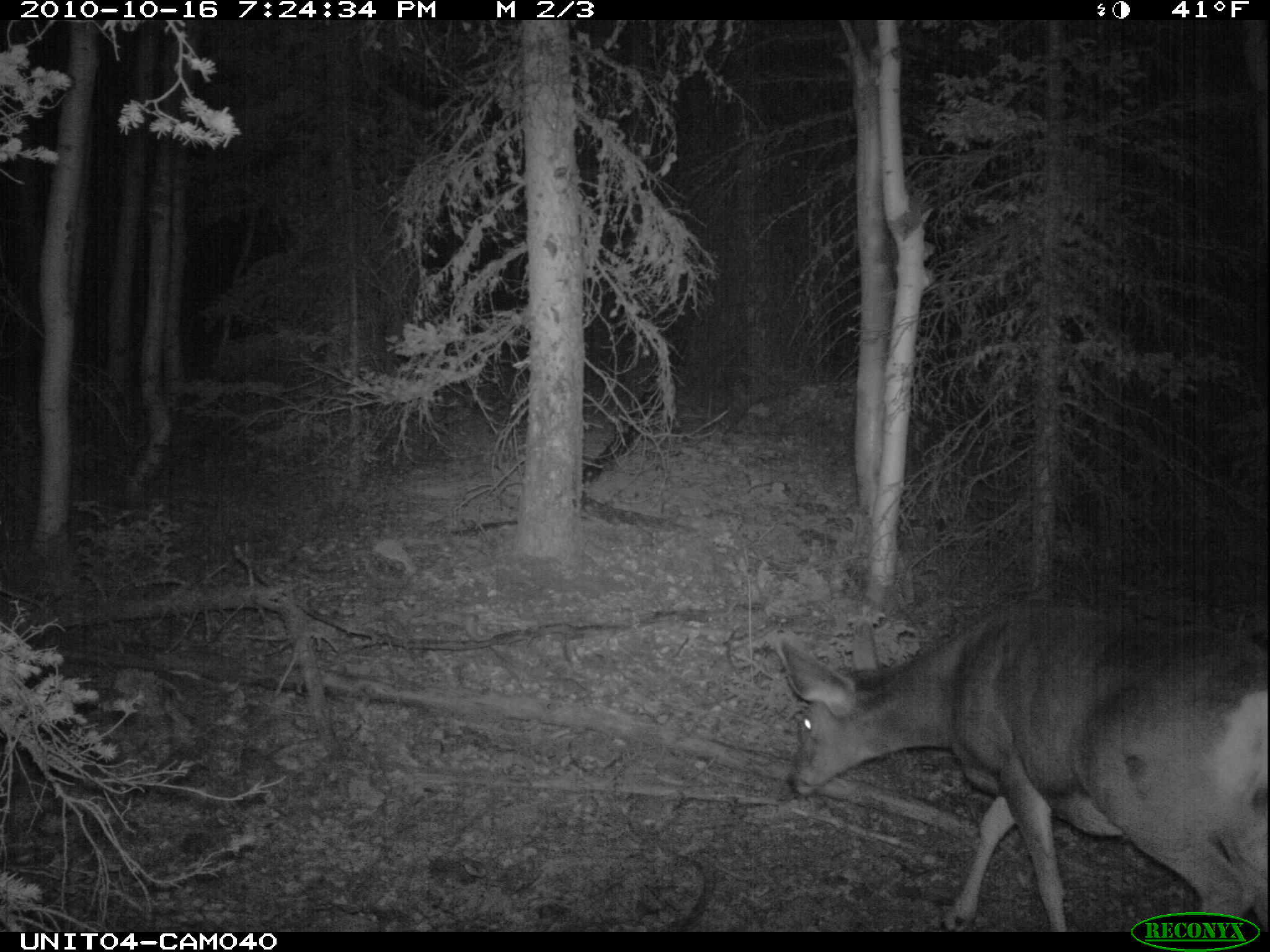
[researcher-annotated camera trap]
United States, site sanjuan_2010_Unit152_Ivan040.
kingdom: Animalia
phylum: Chordata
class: Mammalia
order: Artiodactyla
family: Cervidae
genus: Odocoileus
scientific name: Odocoileus hemionus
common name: mule deer